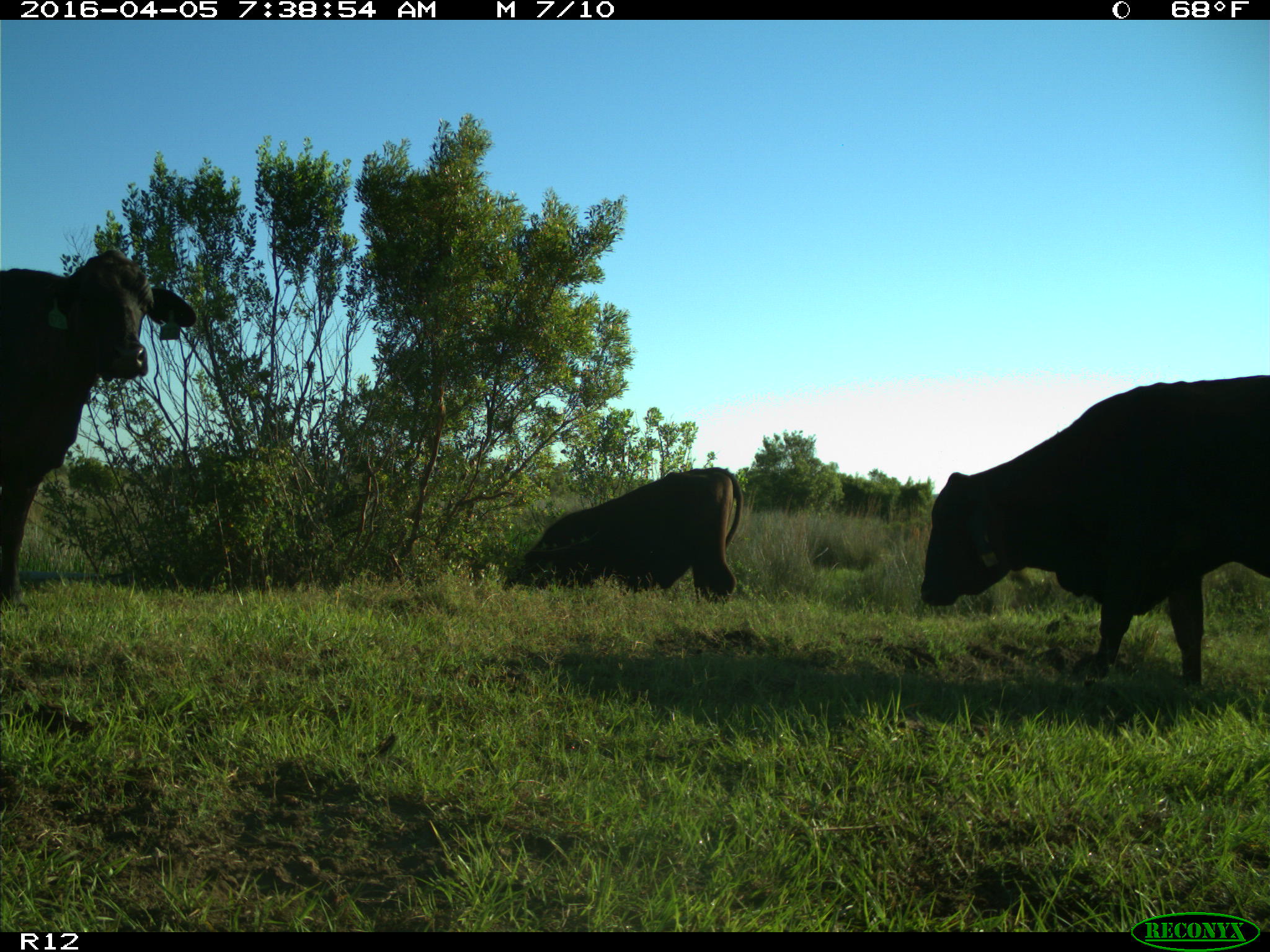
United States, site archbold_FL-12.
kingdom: Animalia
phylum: Chordata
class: Mammalia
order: Artiodactyla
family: Bovidae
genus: Bos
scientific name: Bos taurus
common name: domestic cow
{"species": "Bos taurus (domestic cow)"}